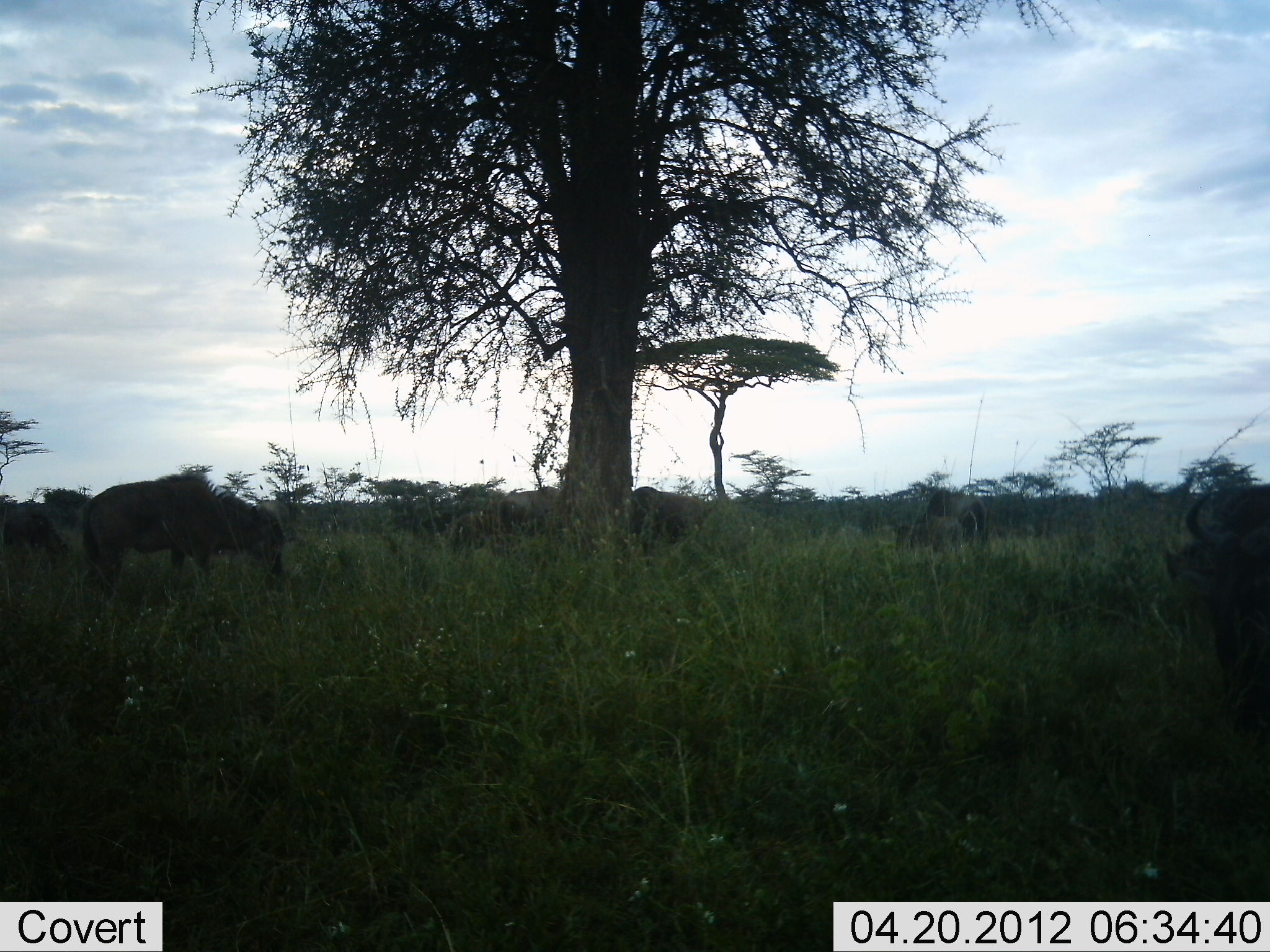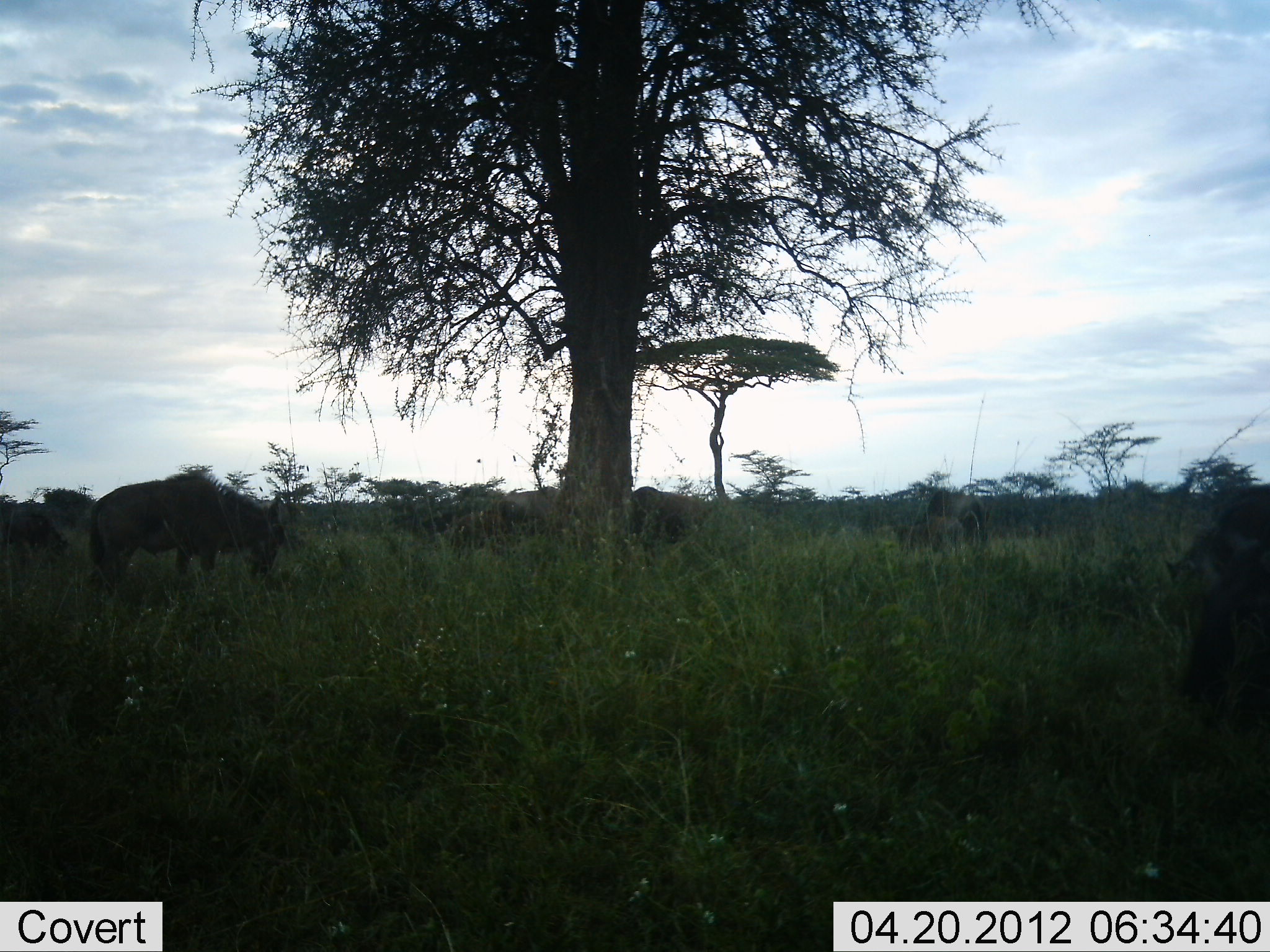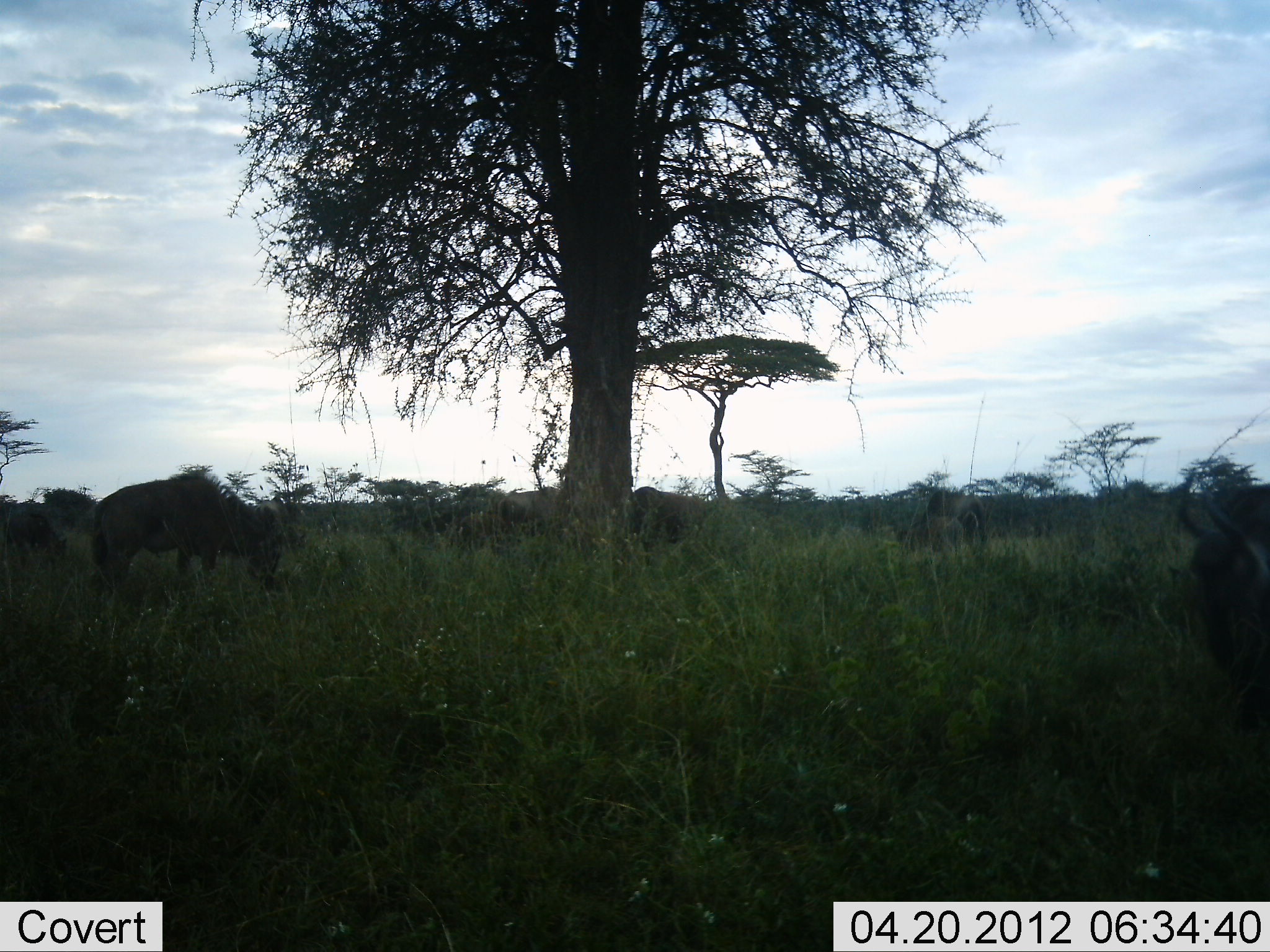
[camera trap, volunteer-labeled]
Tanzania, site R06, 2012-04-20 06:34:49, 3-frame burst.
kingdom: Animalia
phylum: Chordata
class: Mammalia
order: Artiodactyla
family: Bovidae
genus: Connochaetes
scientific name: Connochaetes taurinus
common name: blue wildebeest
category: wildebeest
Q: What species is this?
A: Wildebeest (blue wildebeest) (Connochaetes taurinus).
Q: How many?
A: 7.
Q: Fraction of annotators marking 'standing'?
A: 38%.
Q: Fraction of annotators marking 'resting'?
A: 10%.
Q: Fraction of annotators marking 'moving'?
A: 14%.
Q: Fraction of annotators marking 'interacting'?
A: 0%.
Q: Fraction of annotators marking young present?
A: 14%.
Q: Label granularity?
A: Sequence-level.